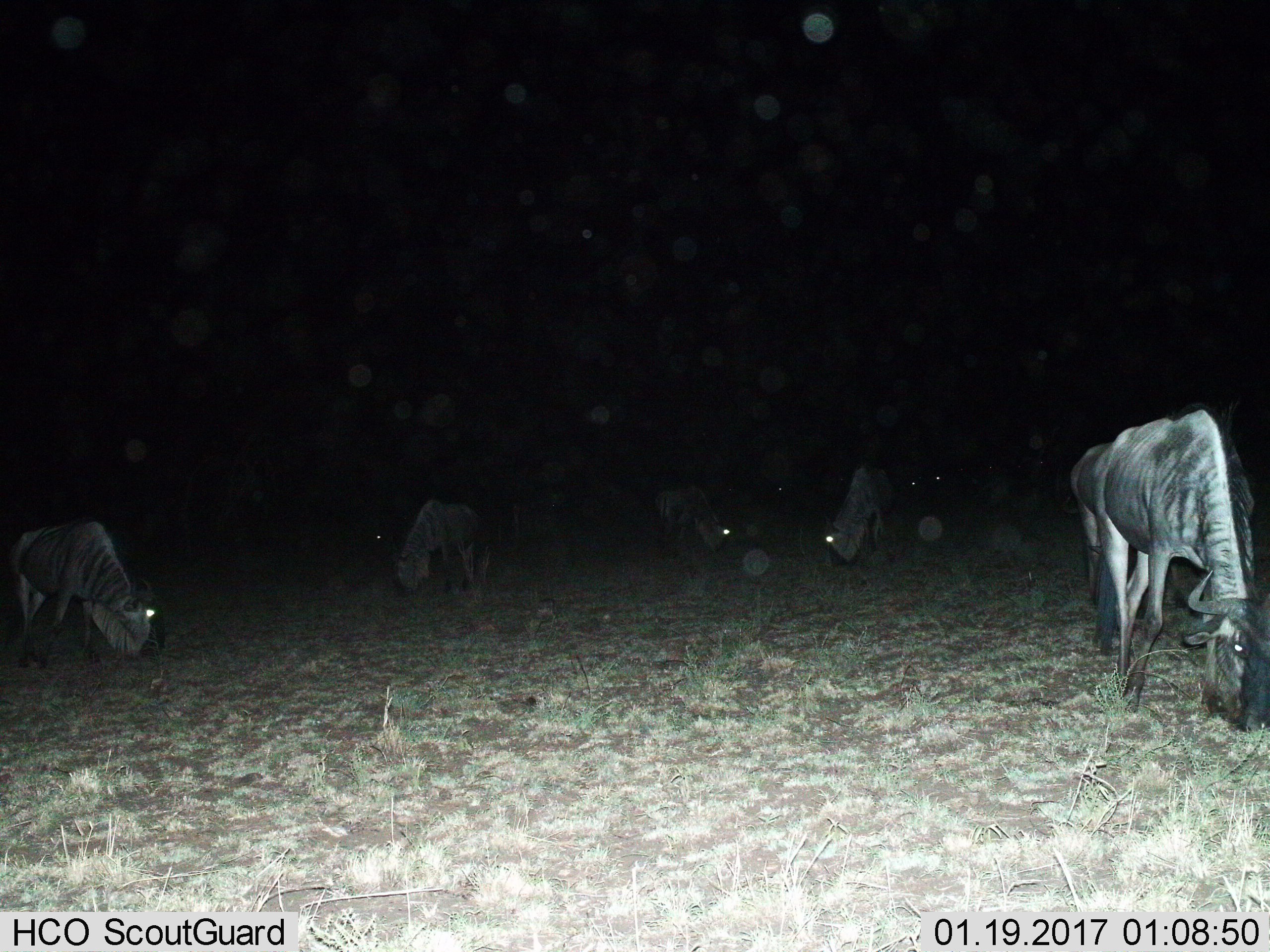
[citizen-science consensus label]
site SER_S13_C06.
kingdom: Animalia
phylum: Chordata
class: Mammalia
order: Artiodactyla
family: Bovidae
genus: Connochaetes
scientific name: Connochaetes taurinus taurinus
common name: blue wildebeest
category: wildebeestblue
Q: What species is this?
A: Wildebeestblue (blue wildebeest) (Connochaetes taurinus taurinus).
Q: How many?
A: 6.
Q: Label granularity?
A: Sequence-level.